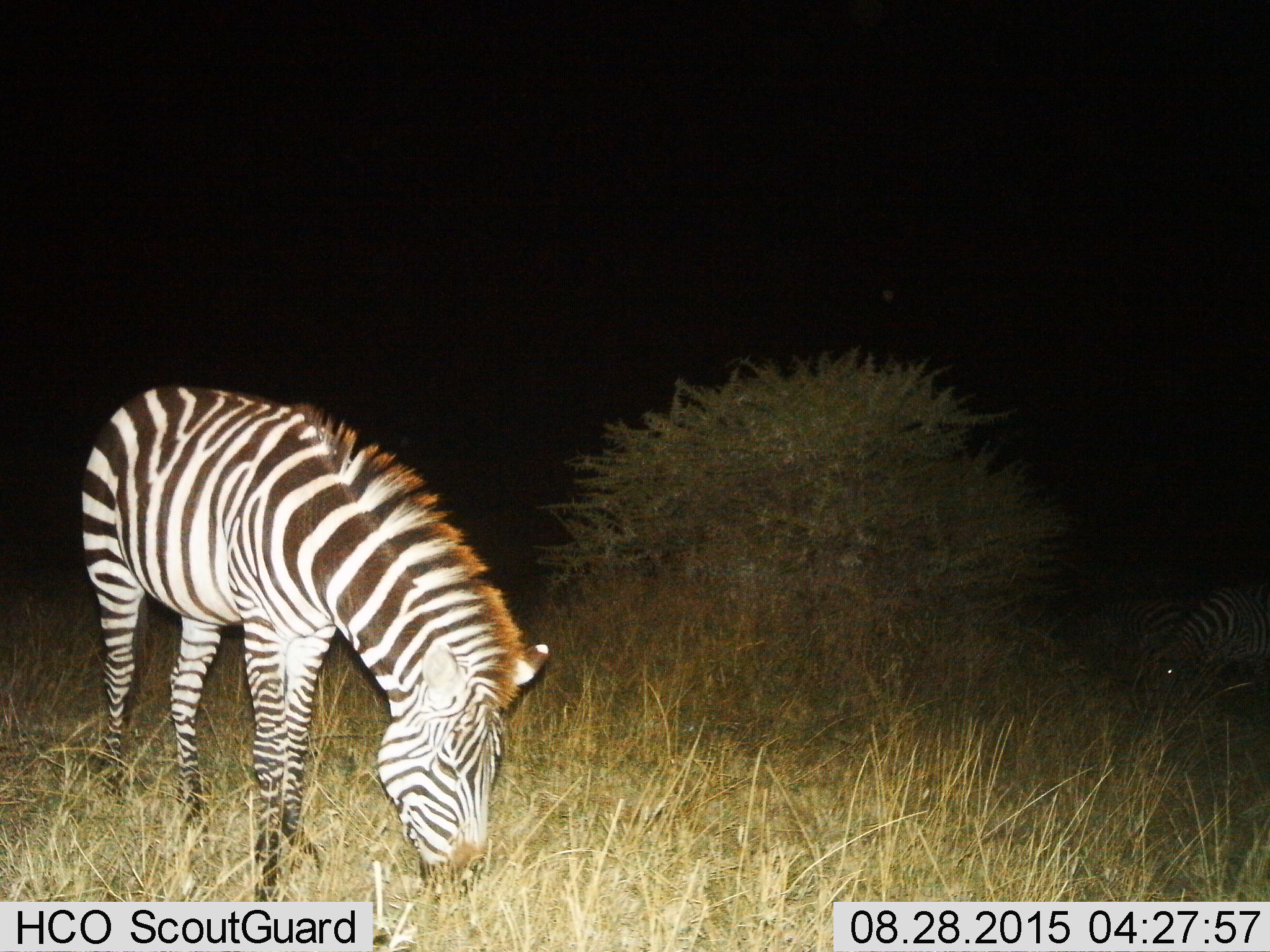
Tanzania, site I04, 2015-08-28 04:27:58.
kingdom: Animalia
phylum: Chordata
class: Mammalia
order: Perissodactyla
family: Equidae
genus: Equus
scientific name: Equus quagga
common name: plains zebra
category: zebra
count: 3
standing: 30%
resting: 0%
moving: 0%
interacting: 0%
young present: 10%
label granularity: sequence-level